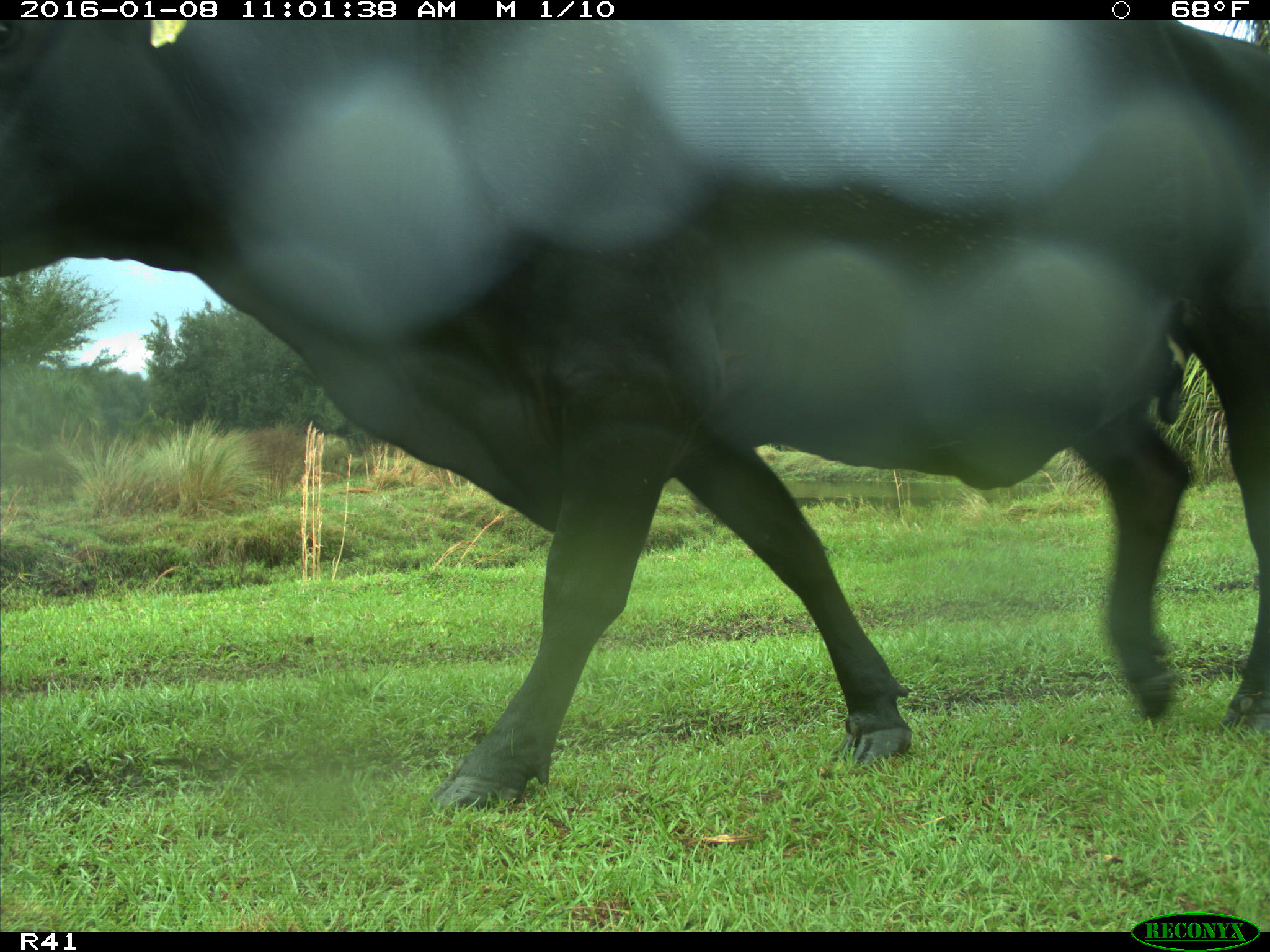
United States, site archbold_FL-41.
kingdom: Animalia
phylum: Chordata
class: Mammalia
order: Artiodactyla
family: Bovidae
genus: Bos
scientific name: Bos taurus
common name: domestic cow